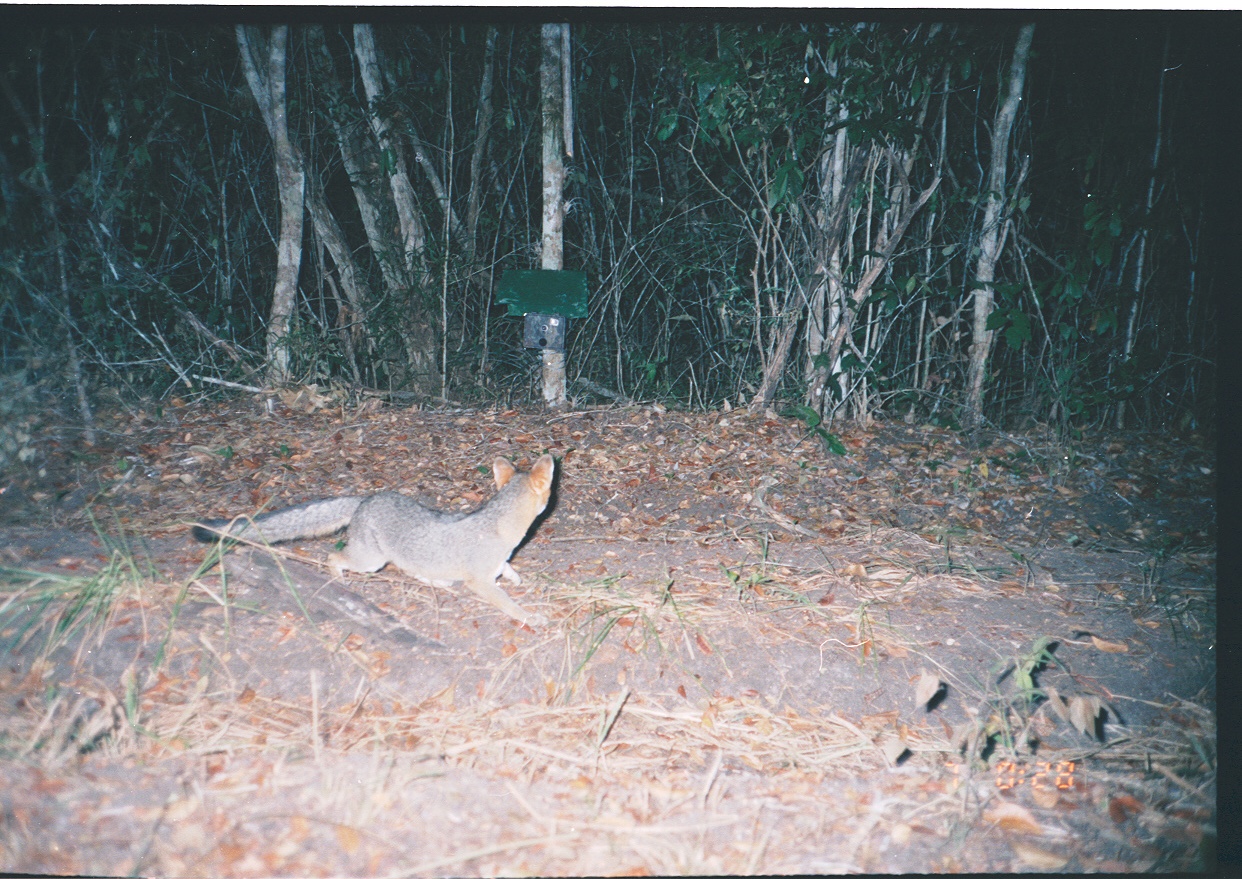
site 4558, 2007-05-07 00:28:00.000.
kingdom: Animalia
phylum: Chordata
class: Mammalia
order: Carnivora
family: Canidae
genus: Urocyon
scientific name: Urocyon cinereoargenteus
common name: gray fox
Urocyon cinereoargenteus (gray fox), count 1.